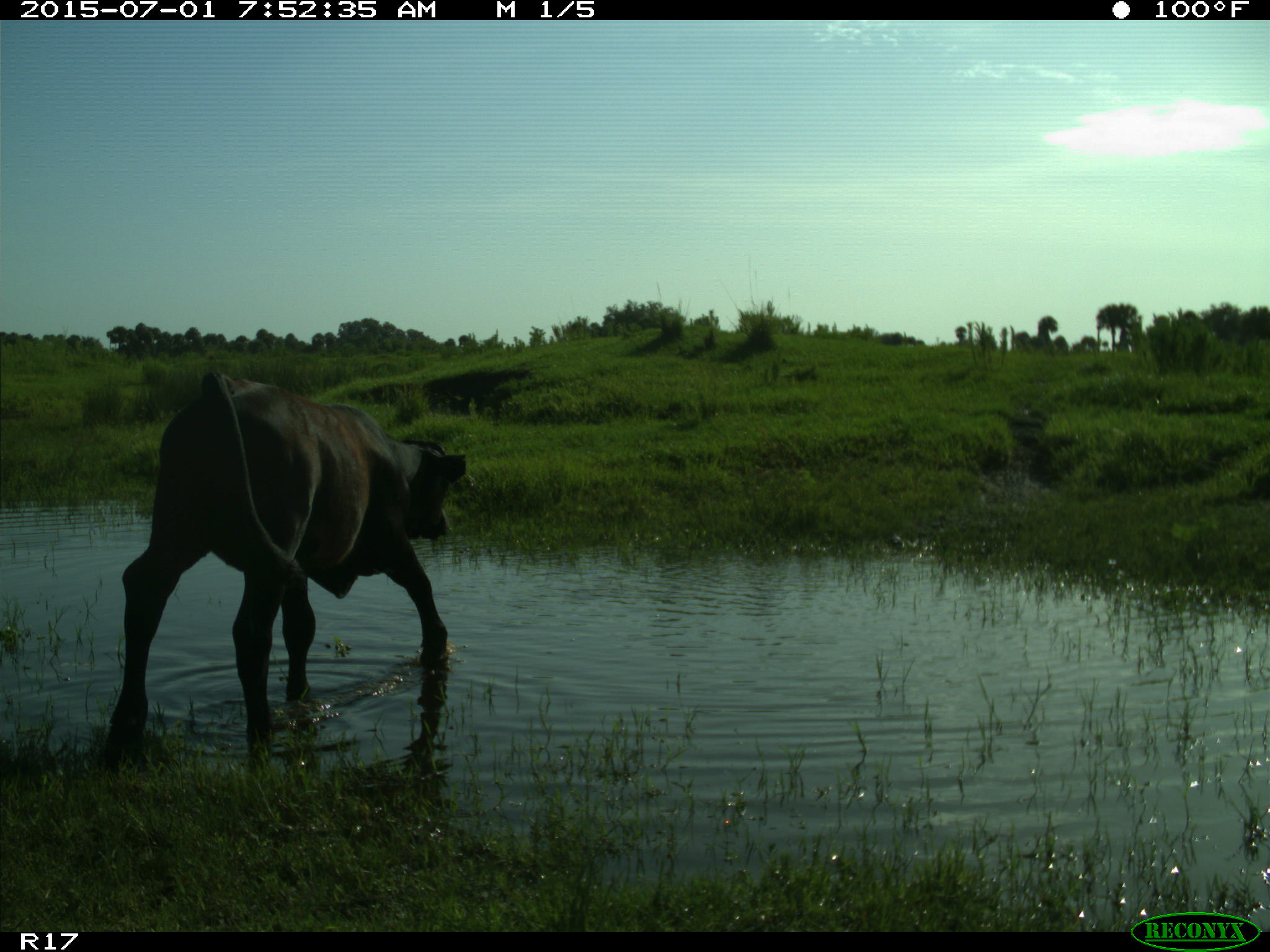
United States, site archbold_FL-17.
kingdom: Animalia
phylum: Chordata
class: Mammalia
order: Artiodactyla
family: Bovidae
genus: Bos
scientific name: Bos taurus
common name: domestic cow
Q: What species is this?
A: Bos taurus (domestic cow).